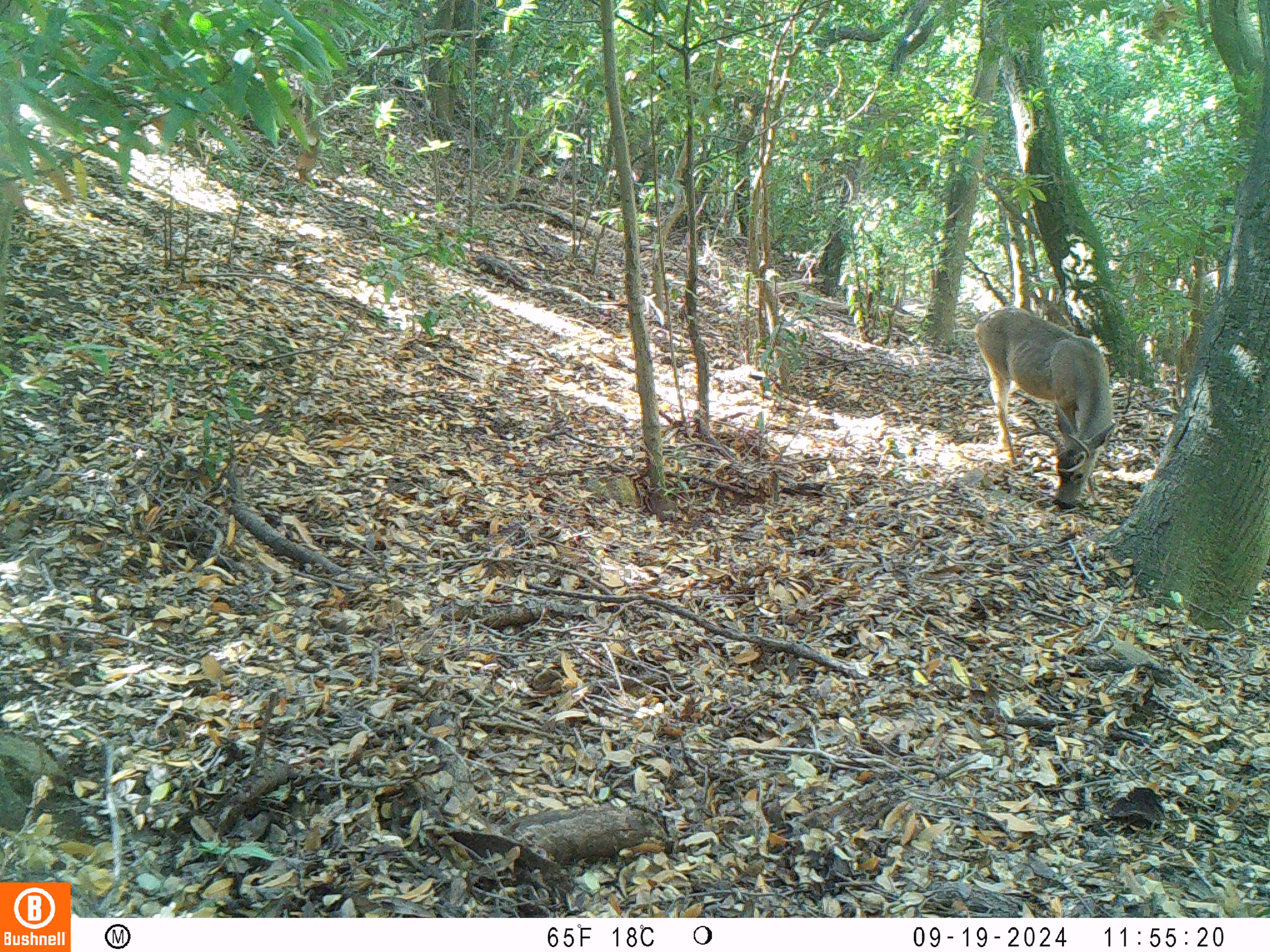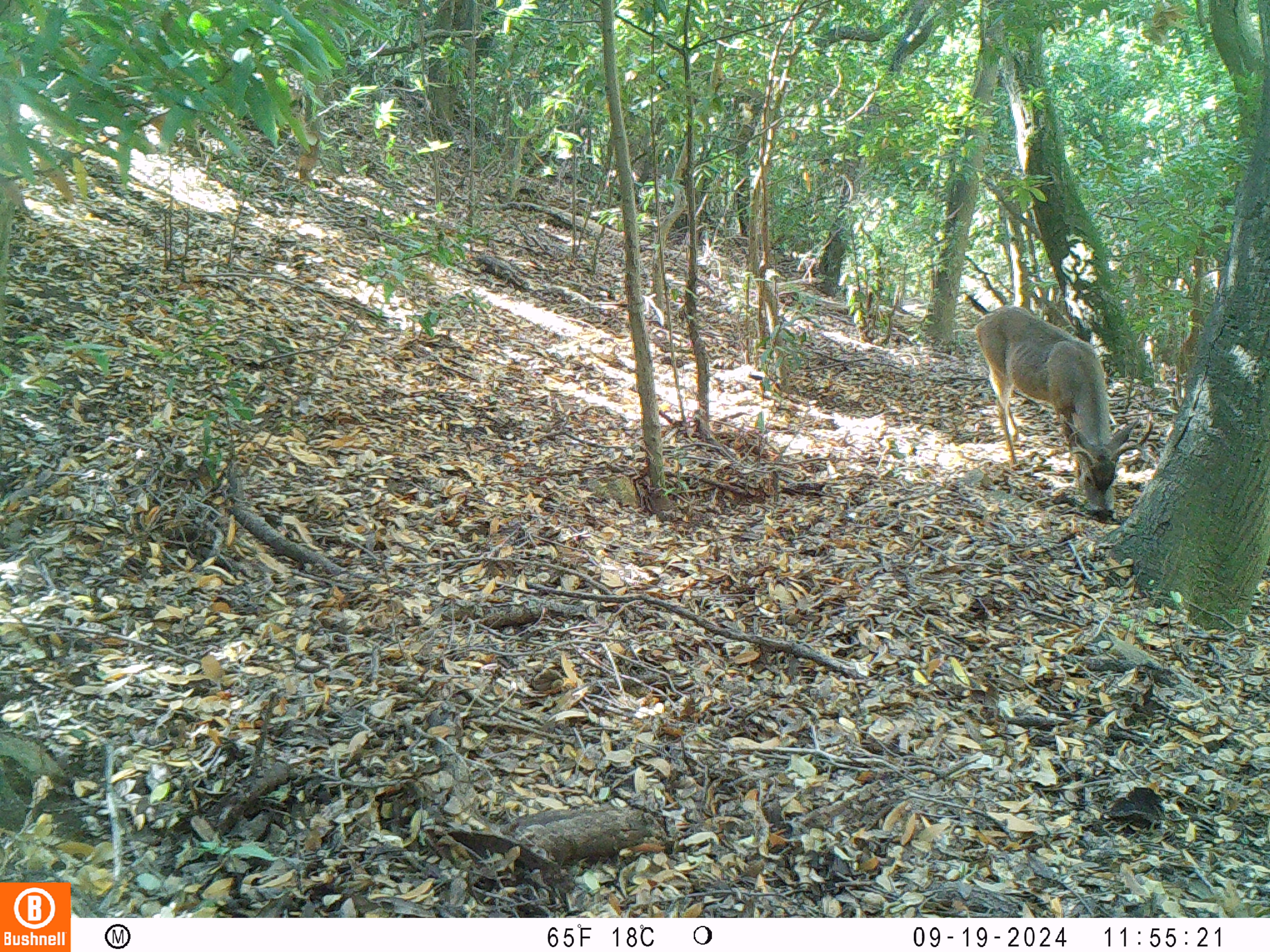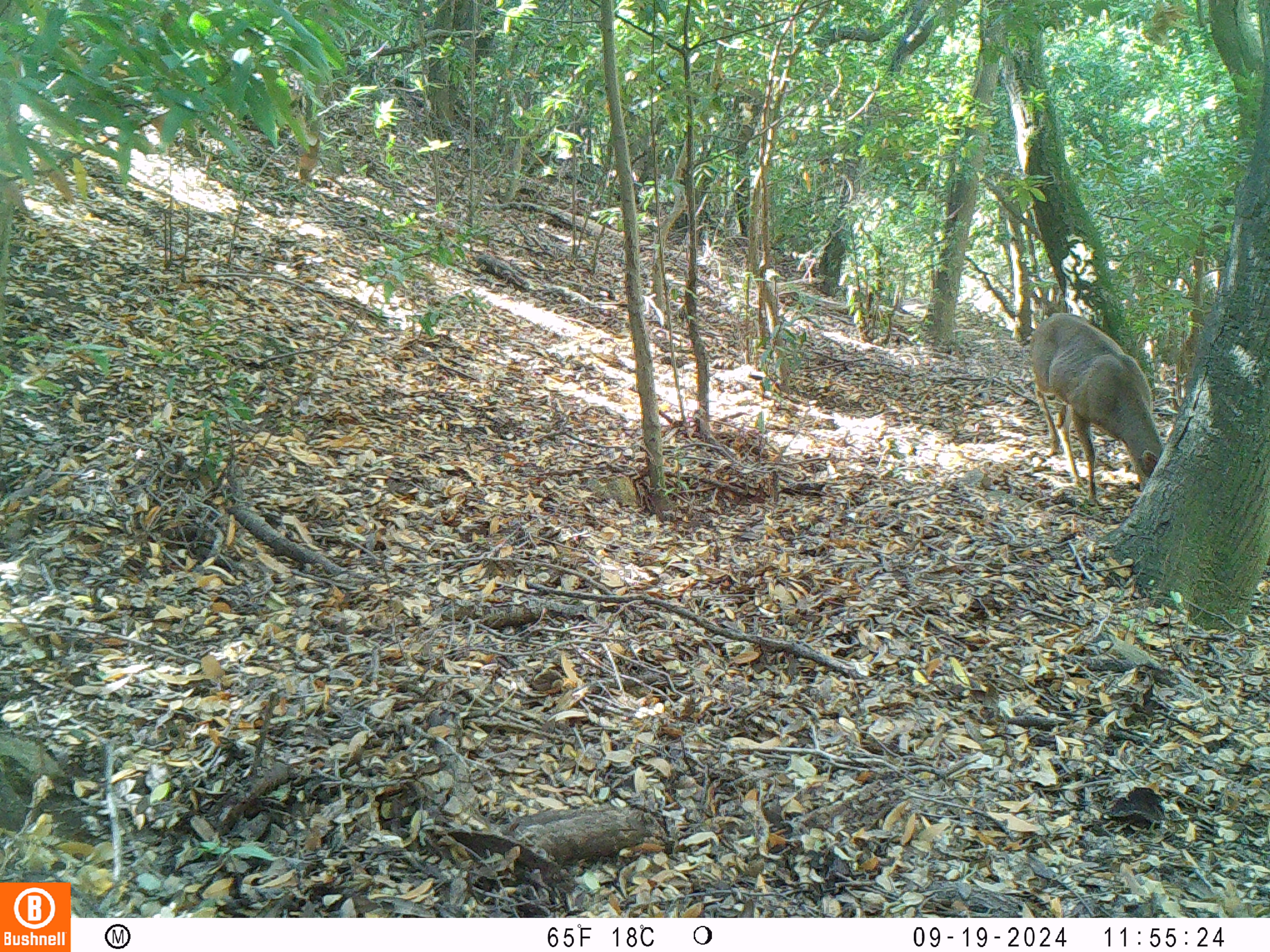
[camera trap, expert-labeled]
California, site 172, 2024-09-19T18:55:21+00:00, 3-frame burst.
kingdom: Animalia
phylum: Chordata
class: Mammalia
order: Artiodactyla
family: Cervidae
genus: Odocoileus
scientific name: Odocoileus hemionus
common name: mule deer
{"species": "mule deer (Odocoileus hemionus)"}